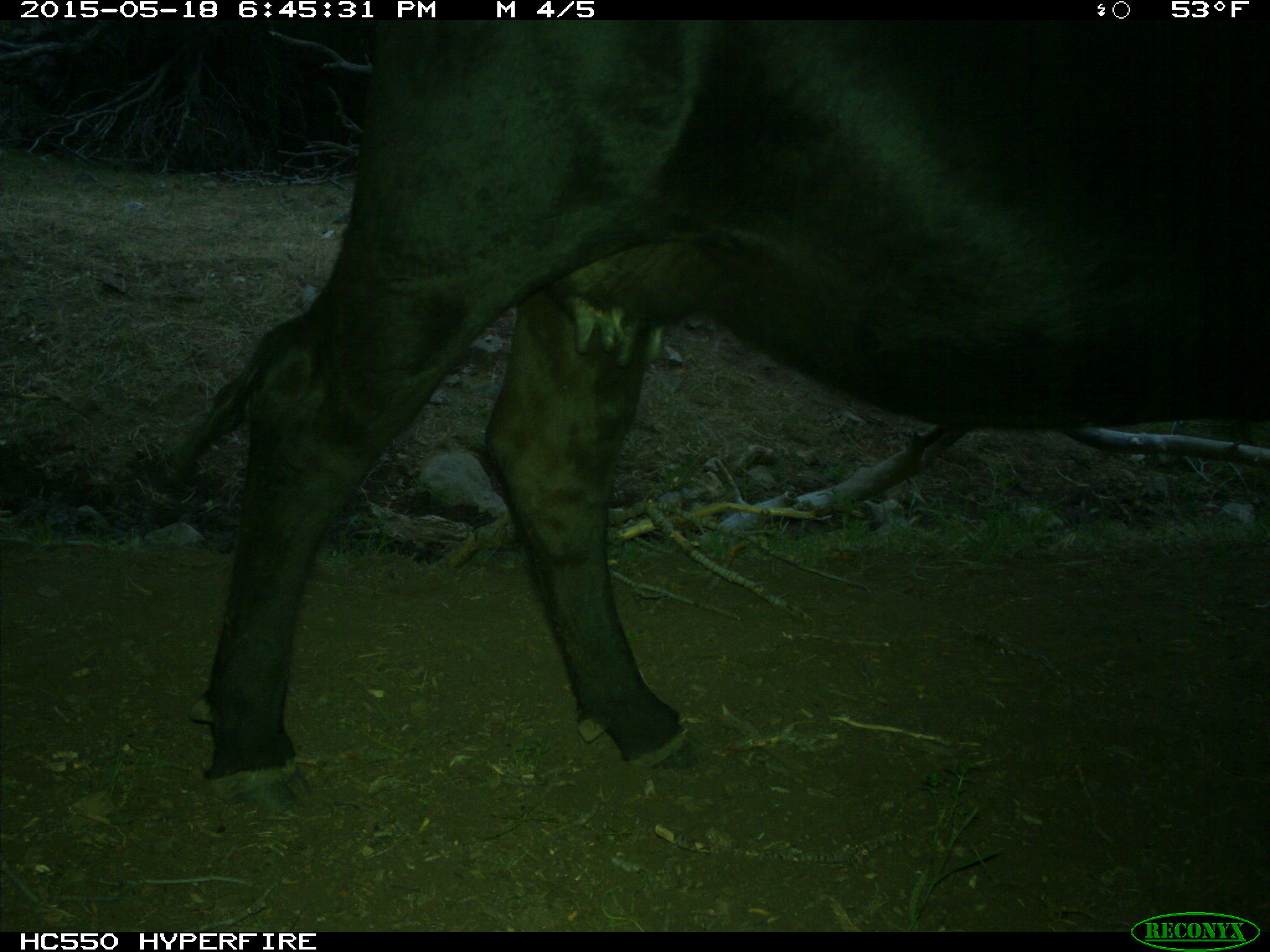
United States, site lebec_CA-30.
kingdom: Animalia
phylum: Chordata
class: Mammalia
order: Artiodactyla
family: Bovidae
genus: Bos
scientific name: Bos taurus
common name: domestic cow